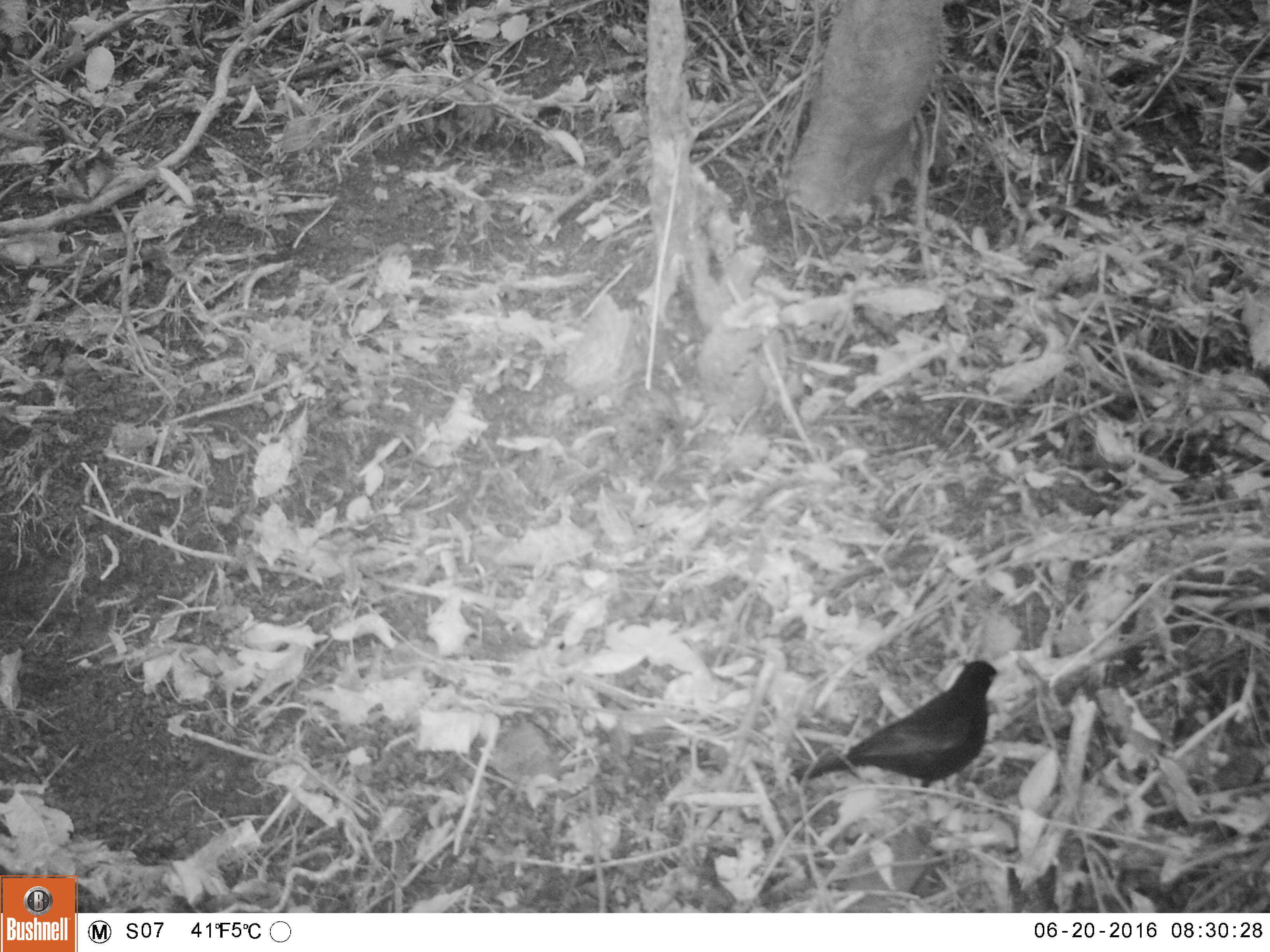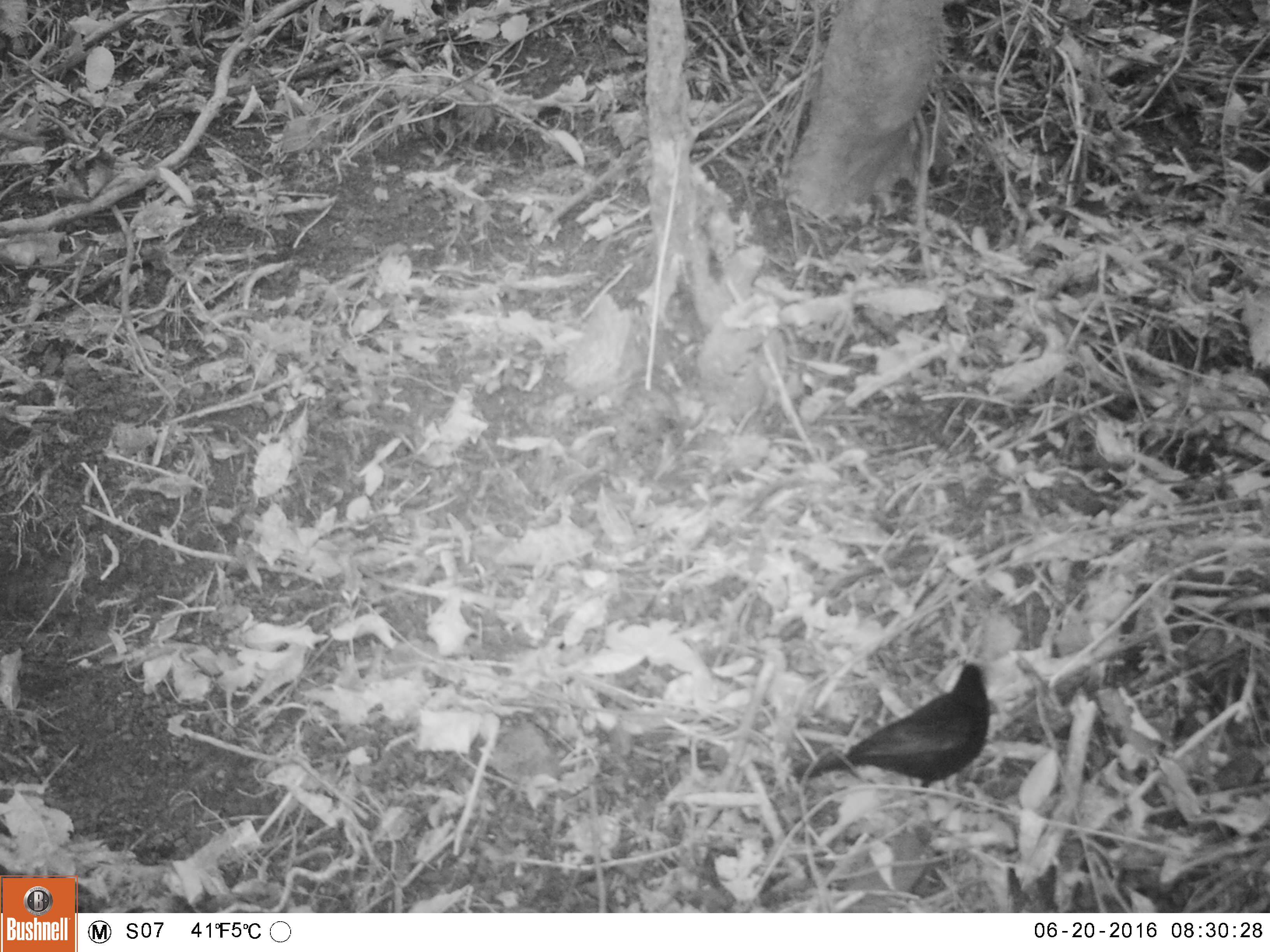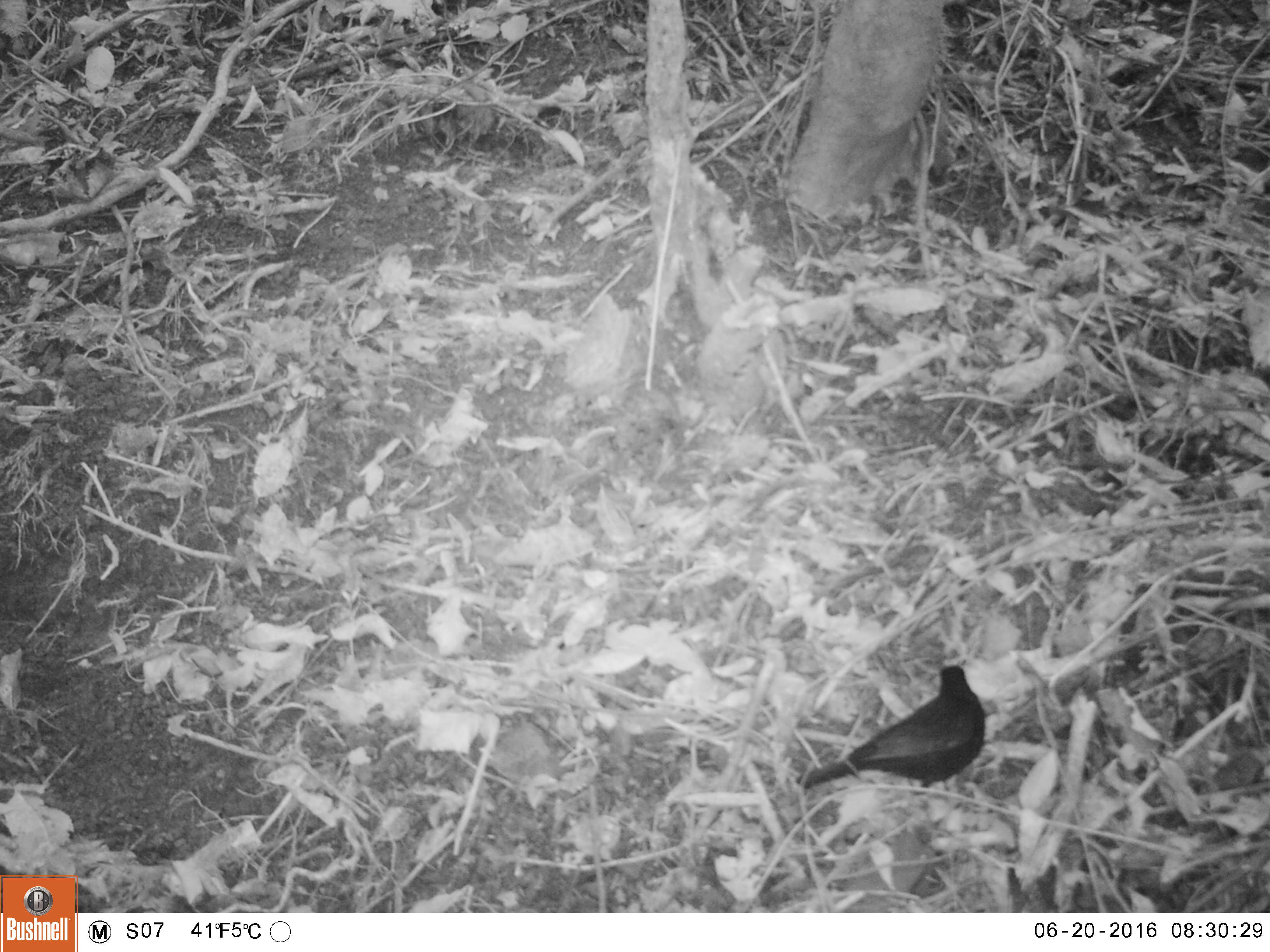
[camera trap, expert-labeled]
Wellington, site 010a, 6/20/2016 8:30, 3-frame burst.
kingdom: Animalia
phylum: Chordata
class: Aves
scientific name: Aves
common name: bird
Bird (Aves).